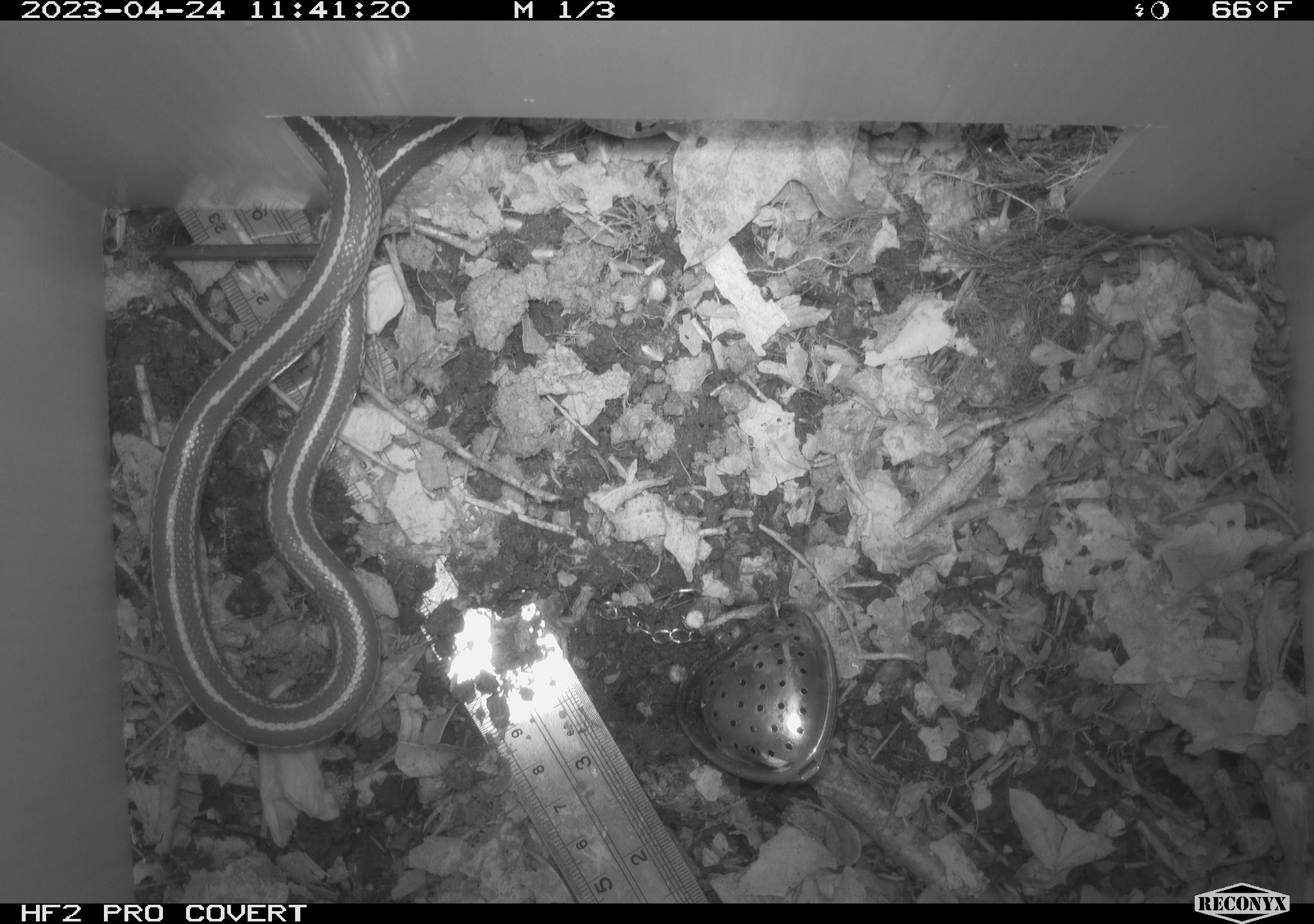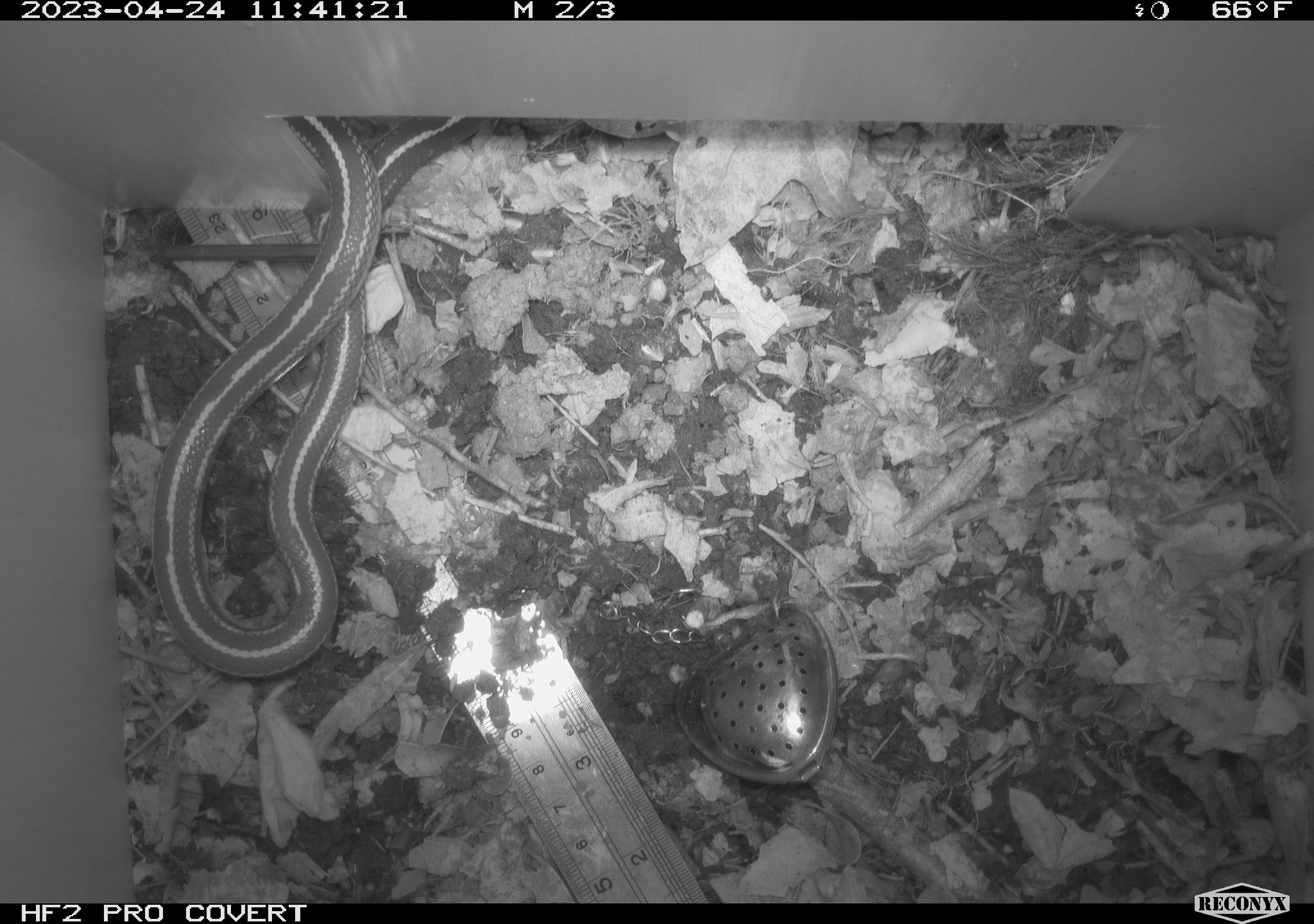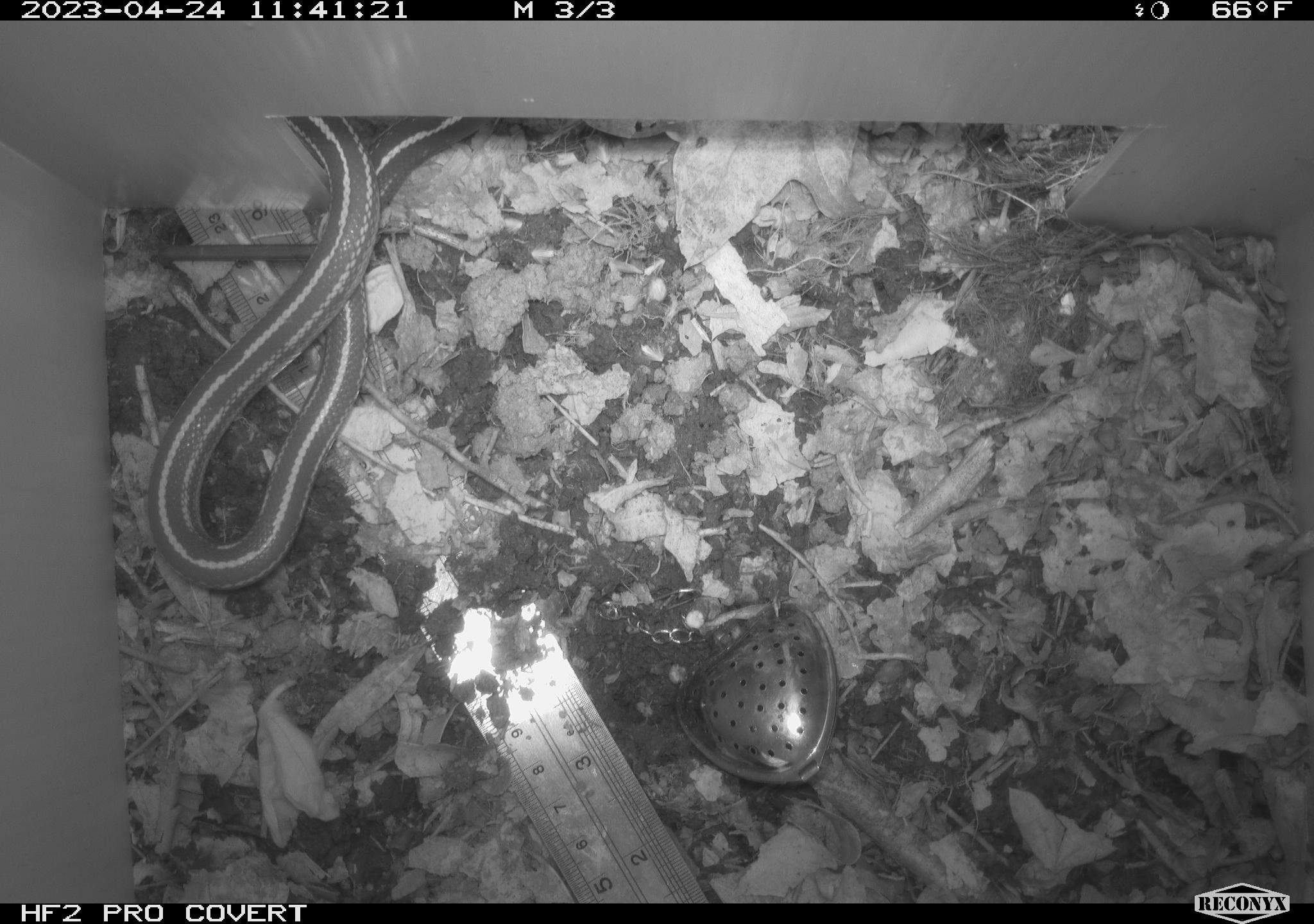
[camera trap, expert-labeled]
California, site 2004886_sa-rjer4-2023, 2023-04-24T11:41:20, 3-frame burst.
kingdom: Animalia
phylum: Chordata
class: Reptilia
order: Squamata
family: Colubridae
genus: Lampropeltis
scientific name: Lampropeltis californiae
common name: california kingsnake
California kingsnake (Lampropeltis californiae).